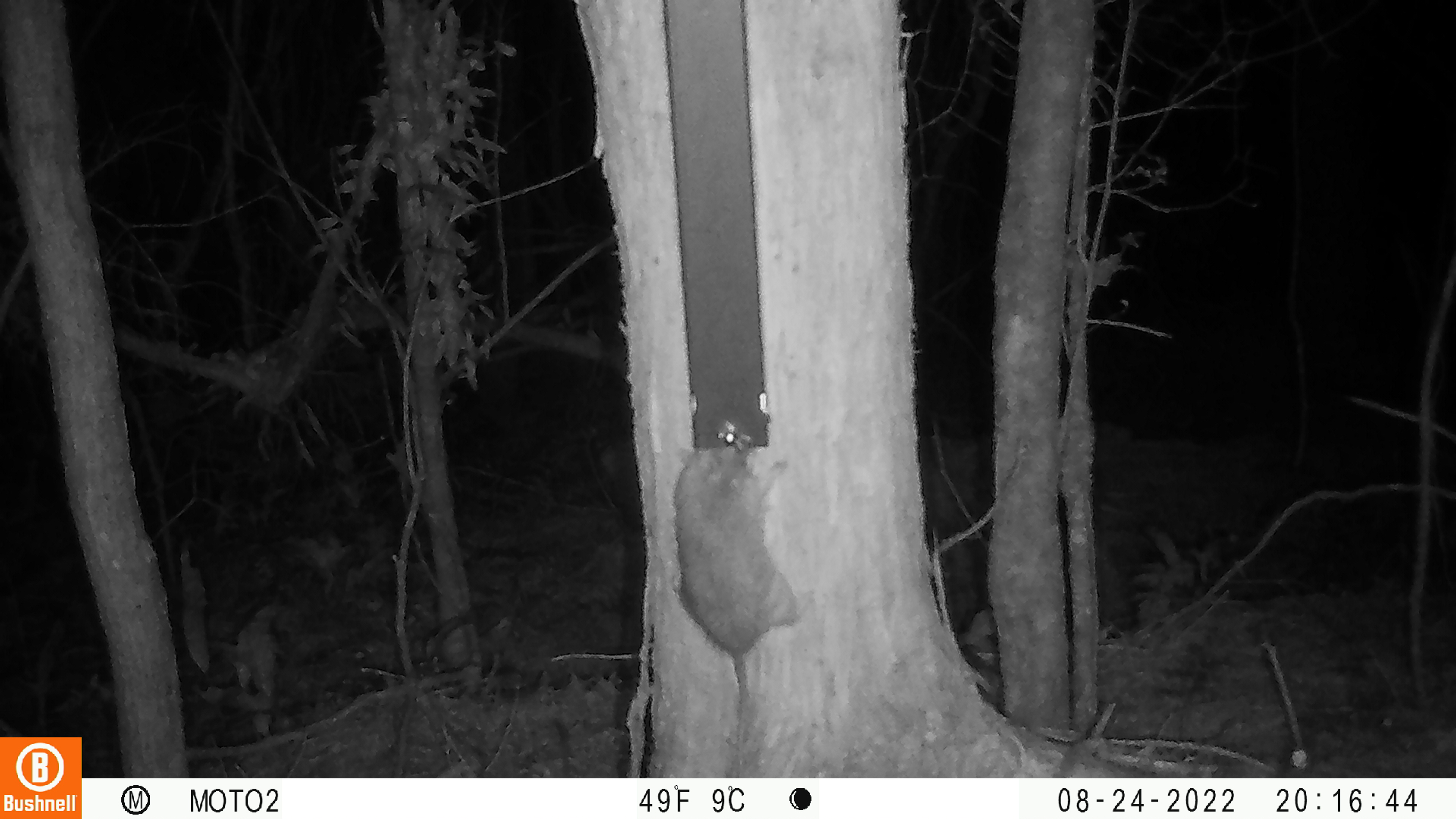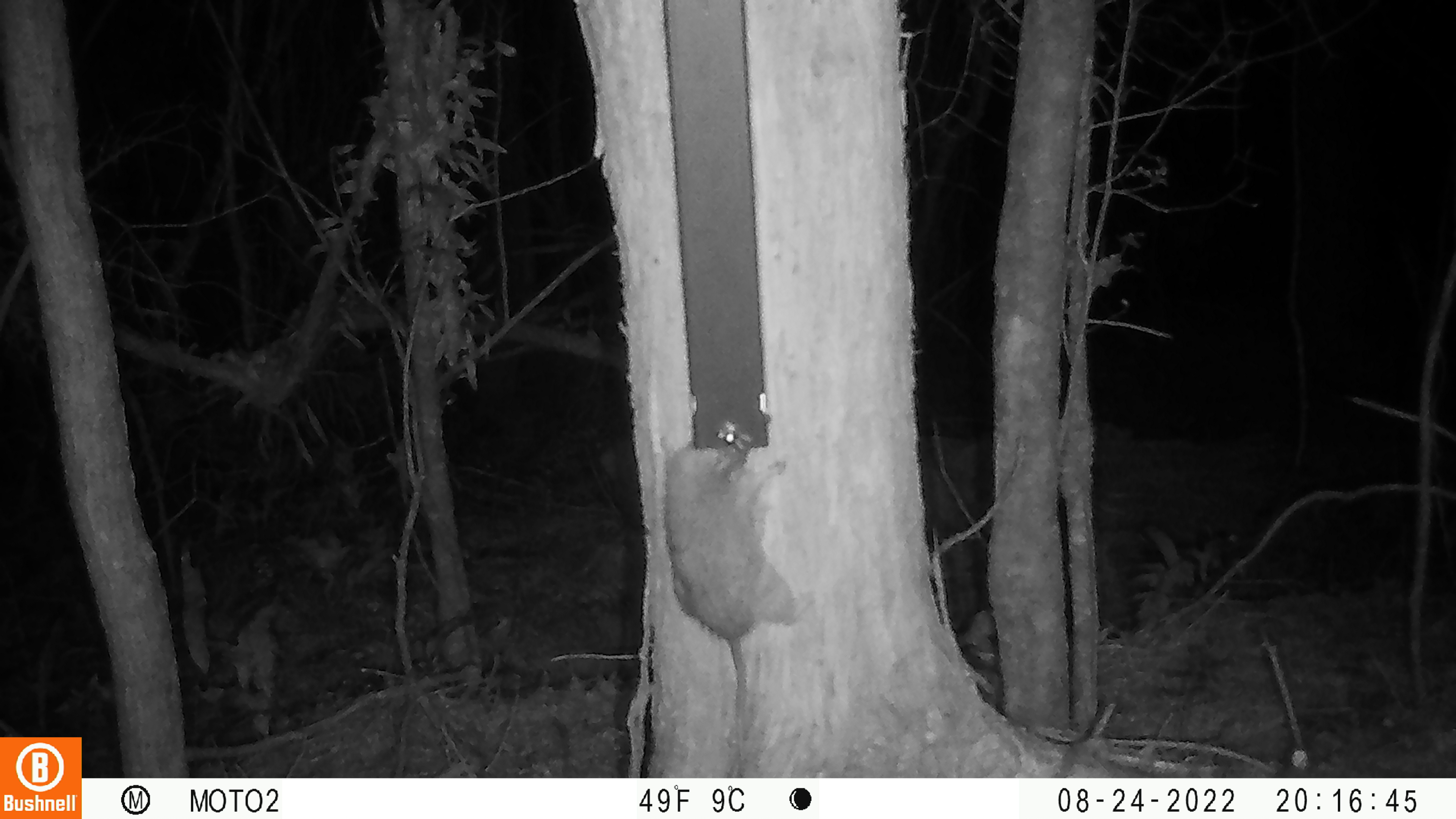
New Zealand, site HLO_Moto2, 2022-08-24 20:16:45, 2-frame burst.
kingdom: Animalia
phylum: Chordata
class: Mammalia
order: Rodentia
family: Muridae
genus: Rattus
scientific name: Rattus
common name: rat